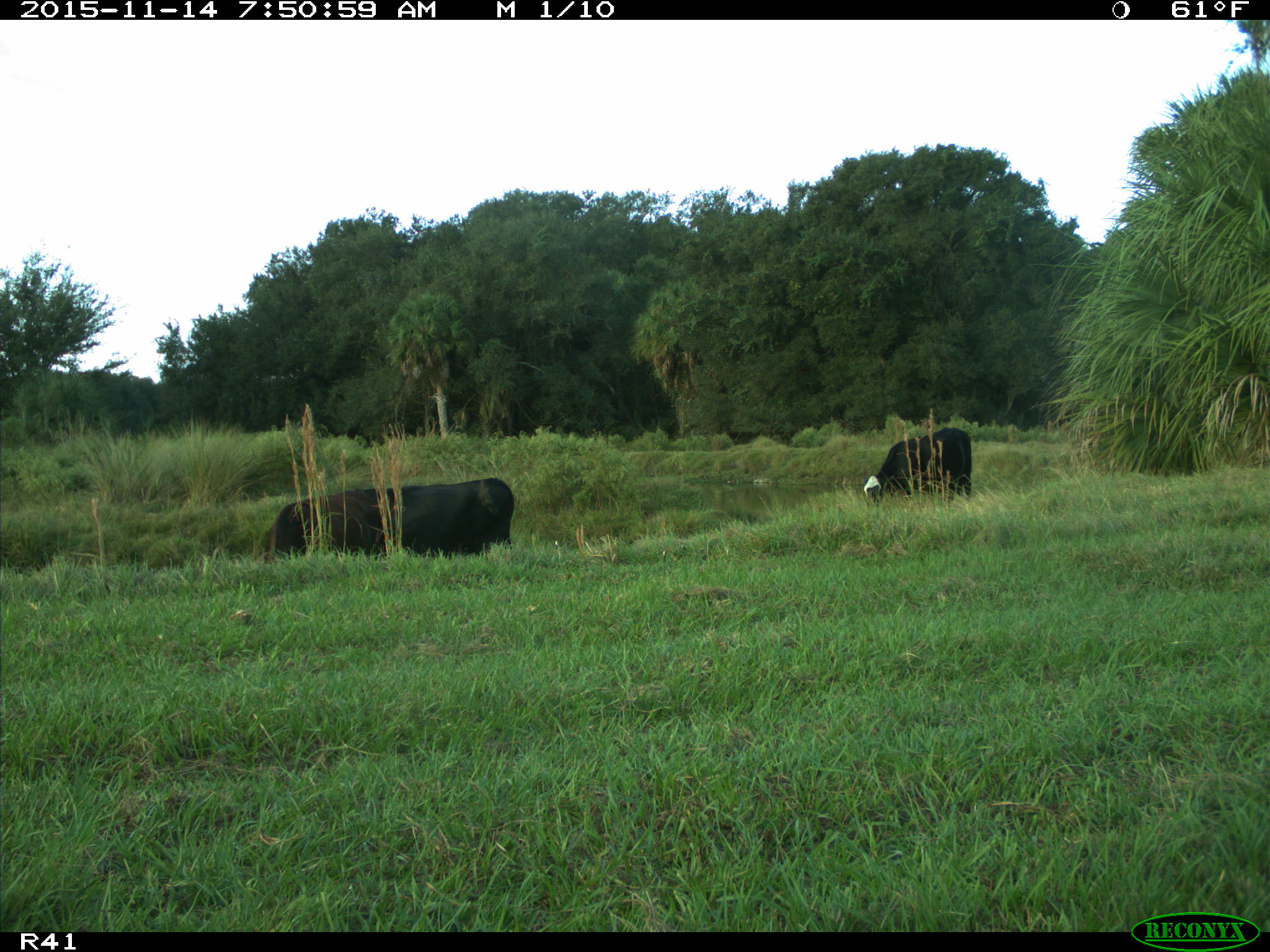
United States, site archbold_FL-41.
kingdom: Animalia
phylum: Chordata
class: Mammalia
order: Artiodactyla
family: Bovidae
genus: Bos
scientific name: Bos taurus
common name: domestic cow